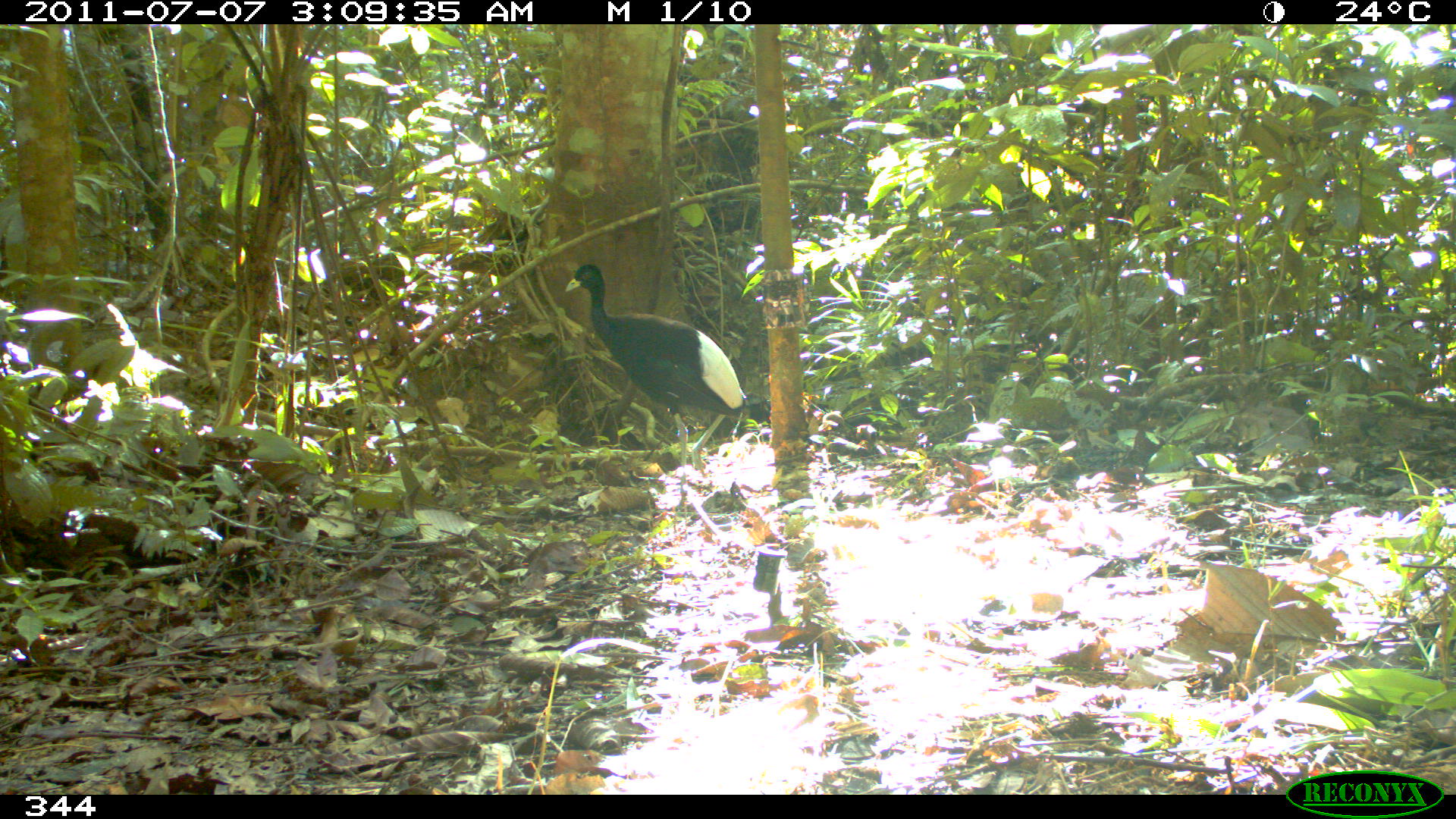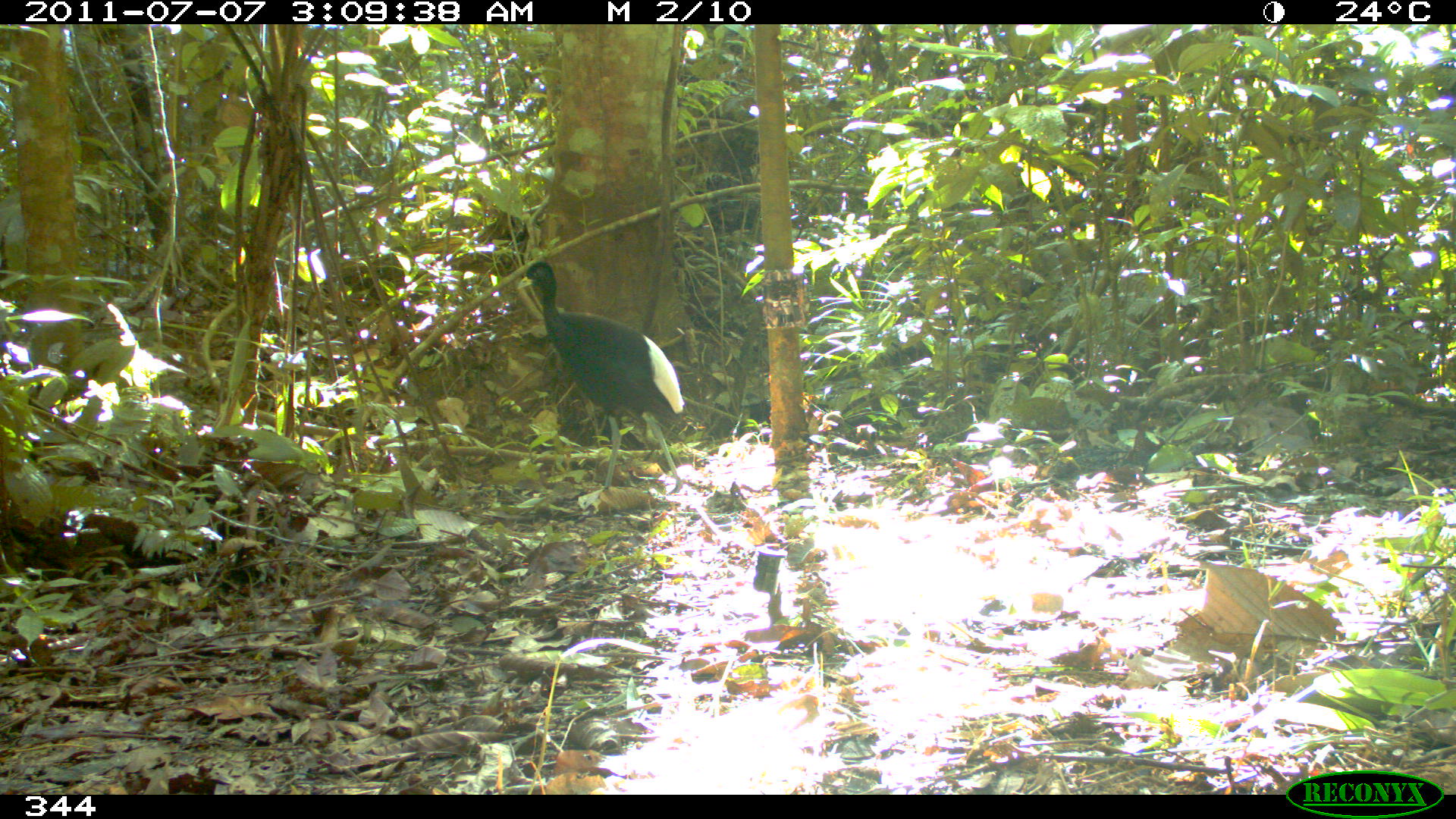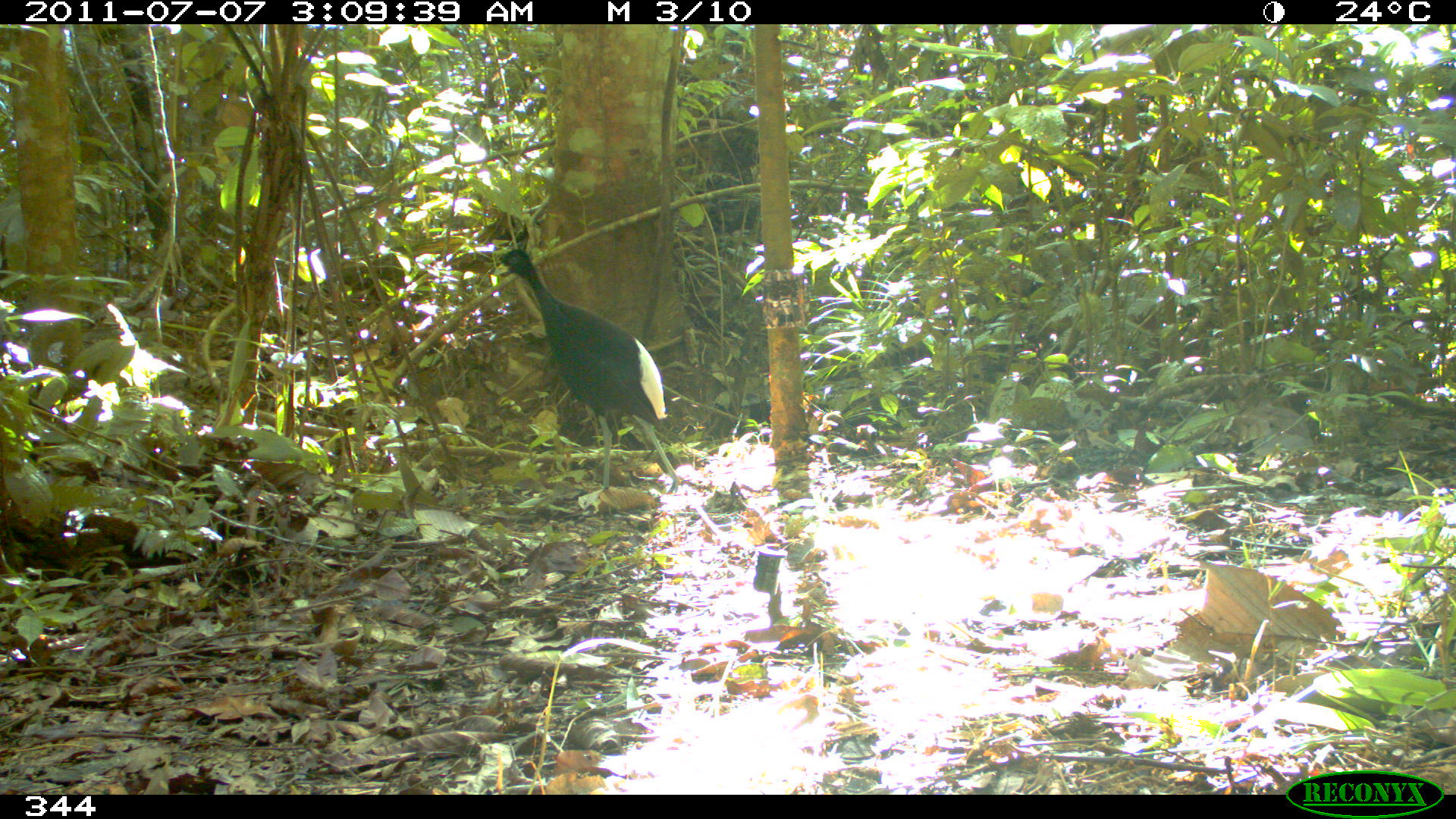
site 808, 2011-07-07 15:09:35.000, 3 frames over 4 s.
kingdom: Animalia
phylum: Chordata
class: Aves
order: Gruiformes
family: Psophiidae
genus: Psophia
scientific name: Psophia leucoptera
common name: pale-winged trumpeter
Psophia leucoptera (pale-winged trumpeter).